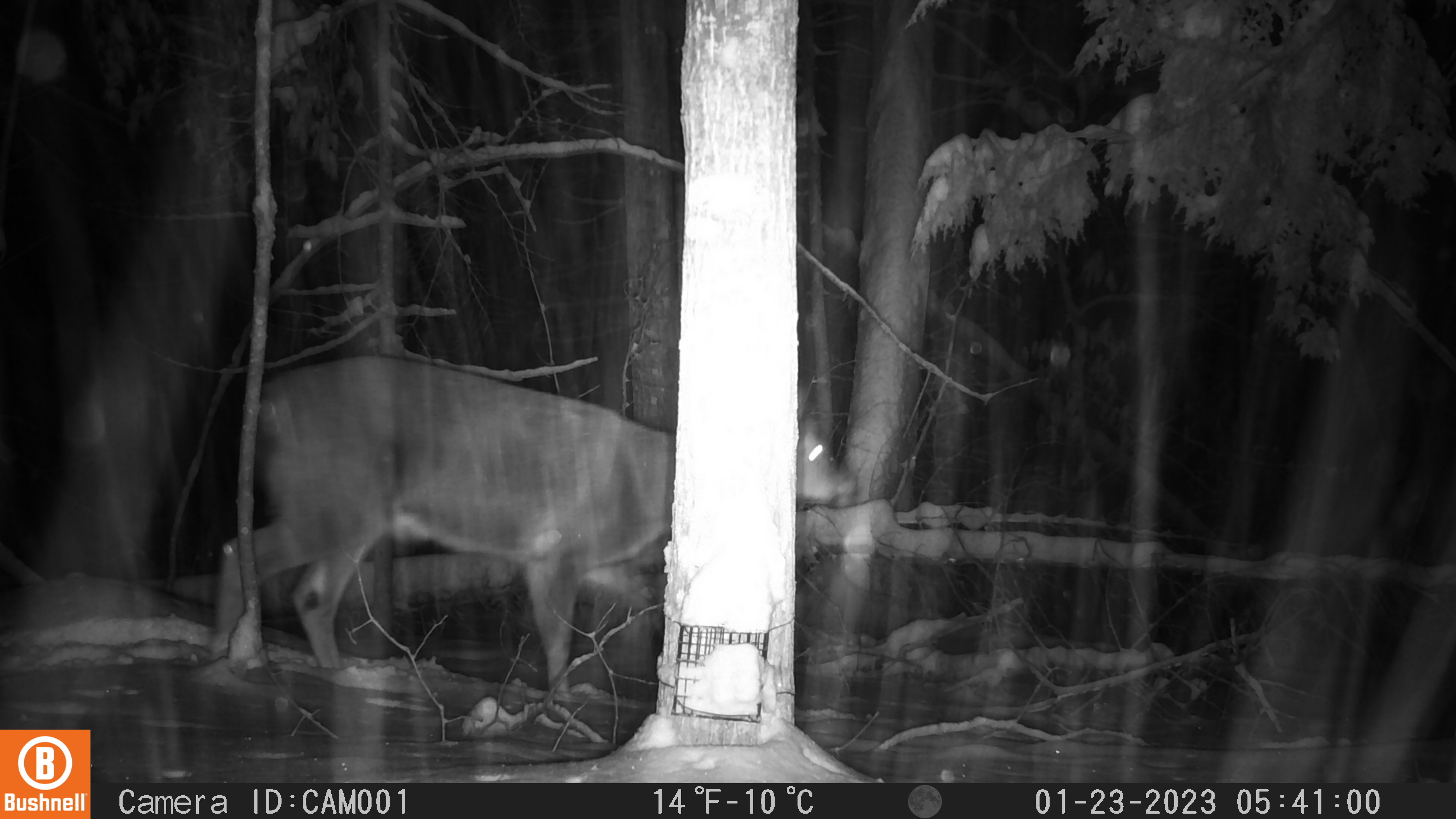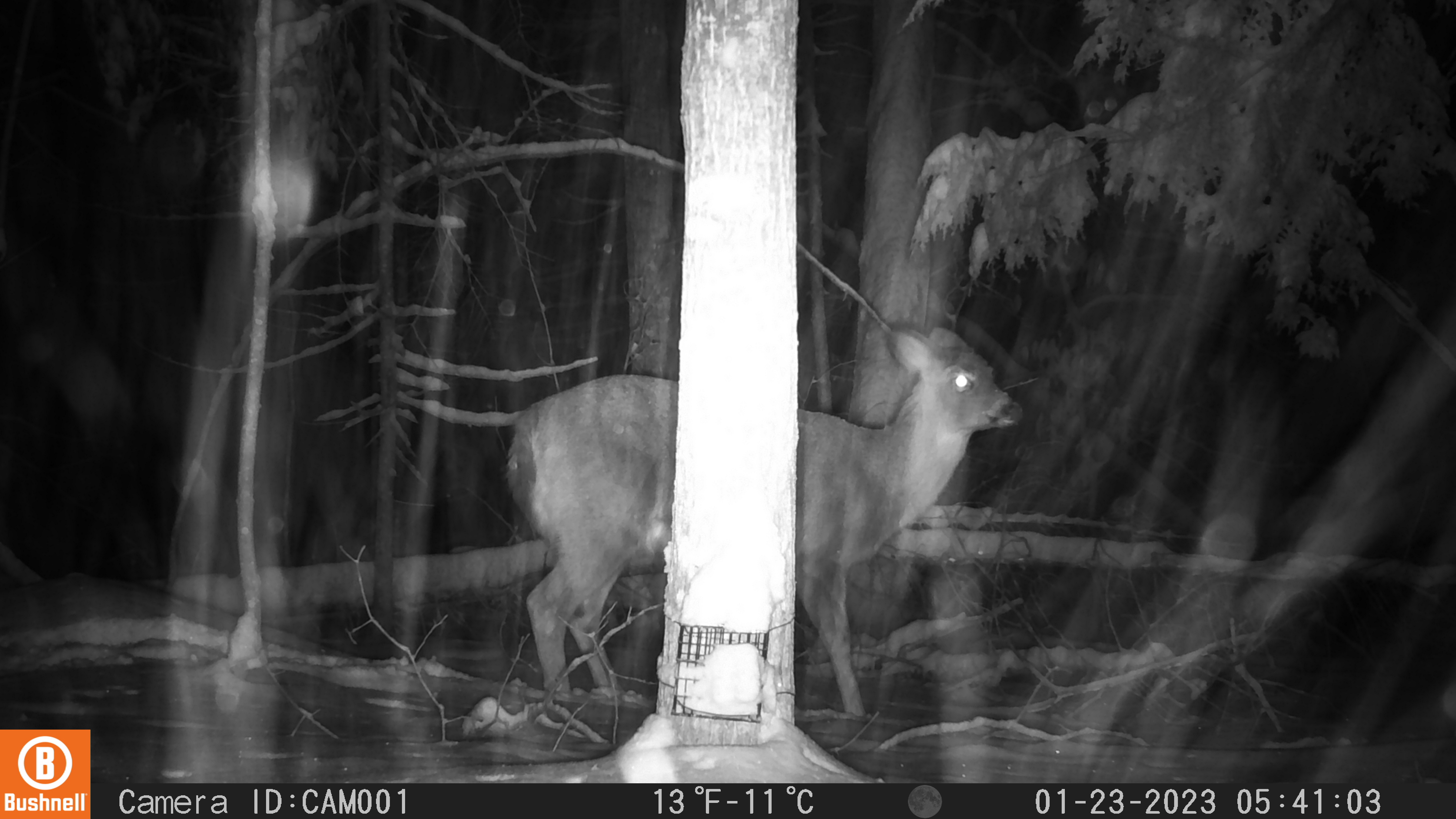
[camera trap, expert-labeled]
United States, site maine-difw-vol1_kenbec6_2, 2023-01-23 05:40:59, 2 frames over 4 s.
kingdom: Animalia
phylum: Chordata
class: Mammalia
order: Artiodactyla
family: Cervidae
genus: Odocoileus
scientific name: Odocoileus virginianus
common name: white-tailed deer